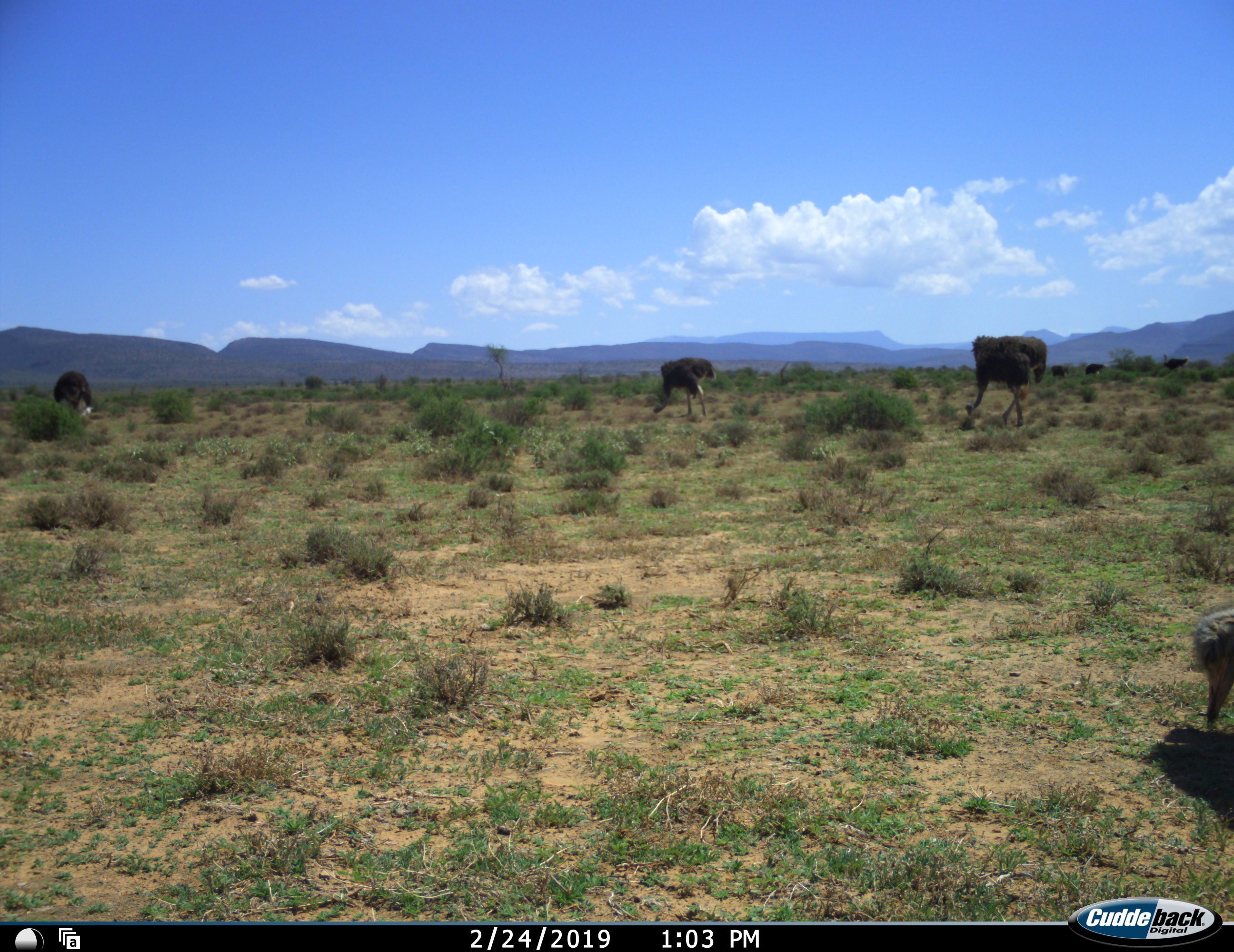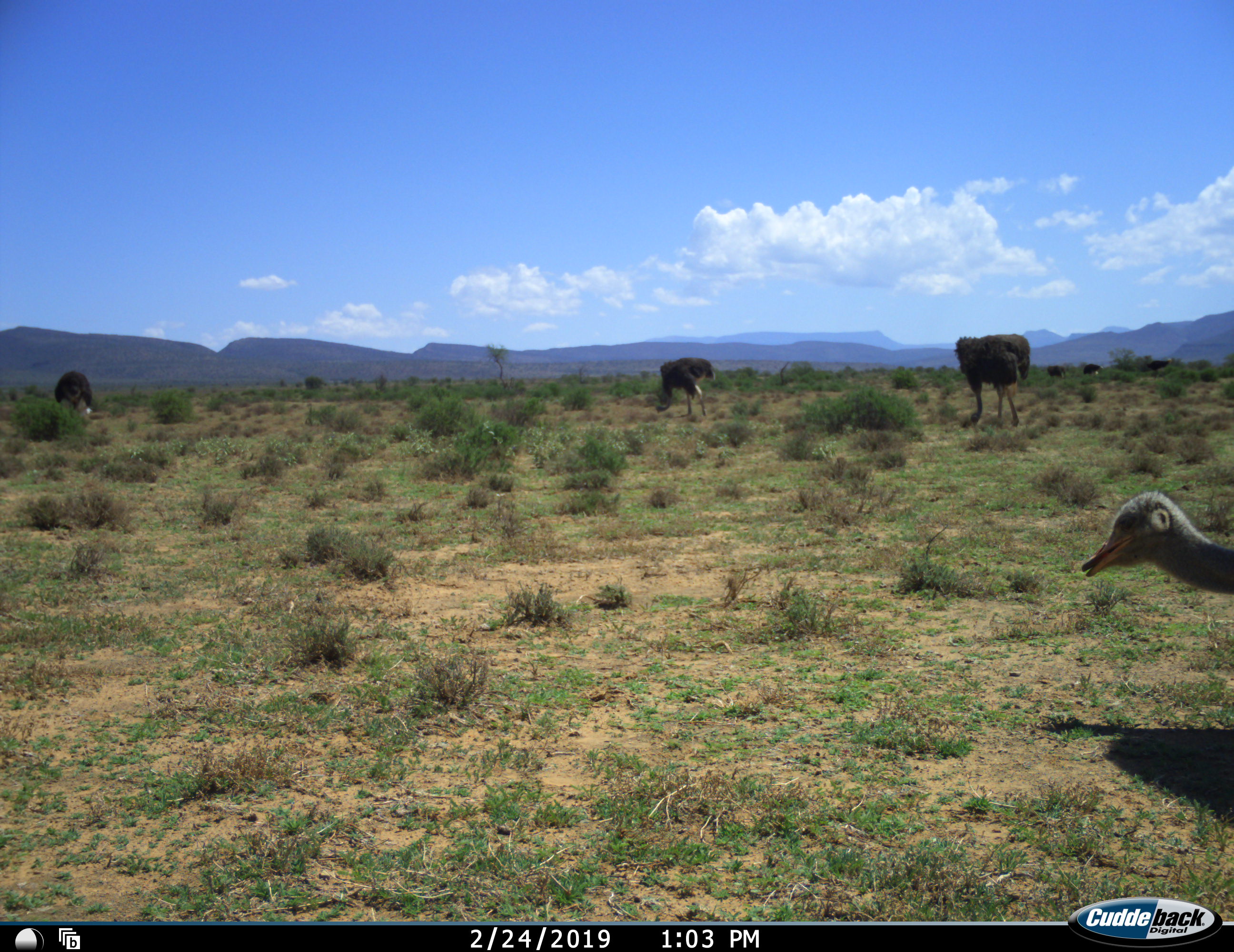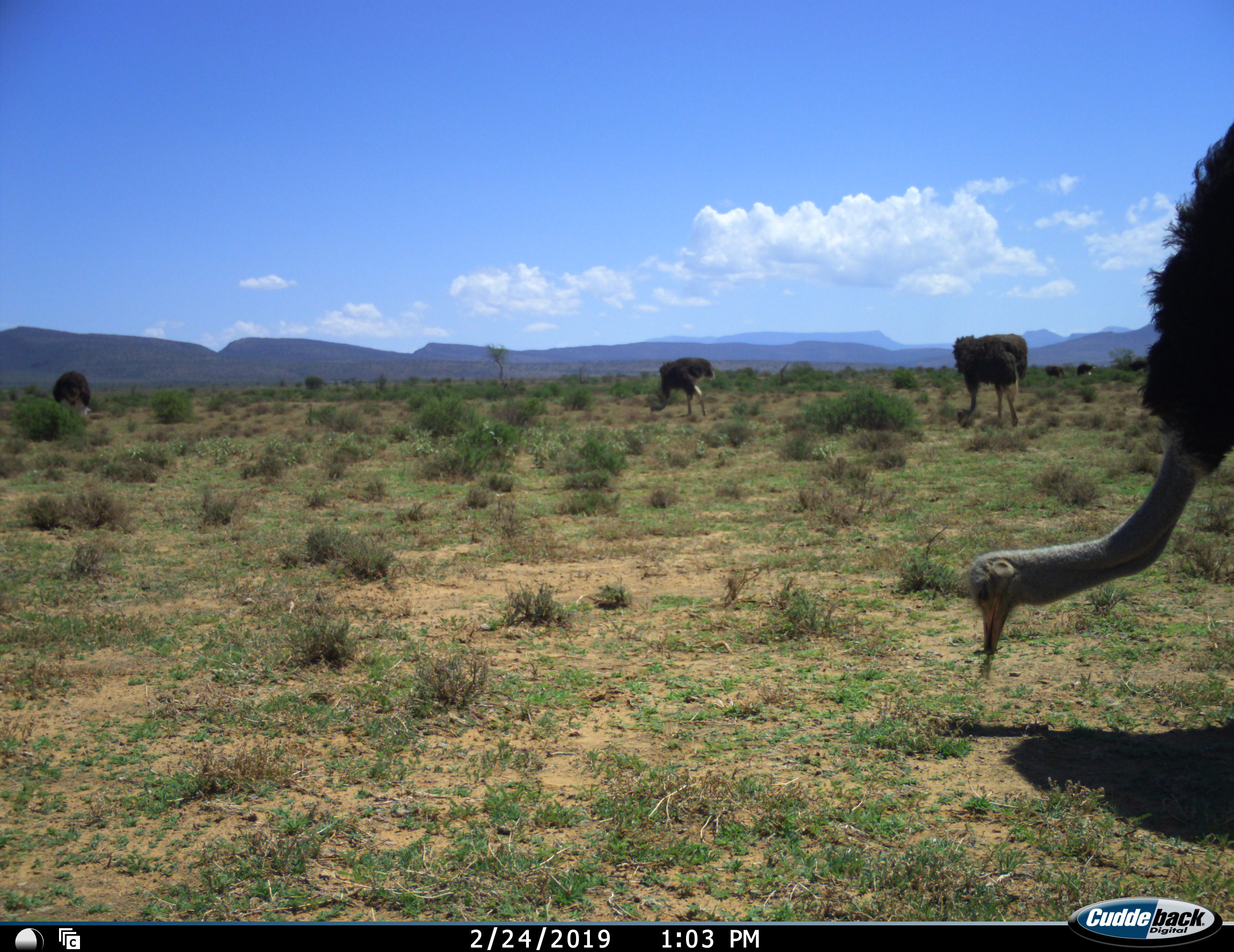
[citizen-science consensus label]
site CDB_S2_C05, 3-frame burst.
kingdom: Animalia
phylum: Chordata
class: Aves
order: Struthioniformes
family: Struthionidae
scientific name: Struthionidae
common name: ostrich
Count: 7.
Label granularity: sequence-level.